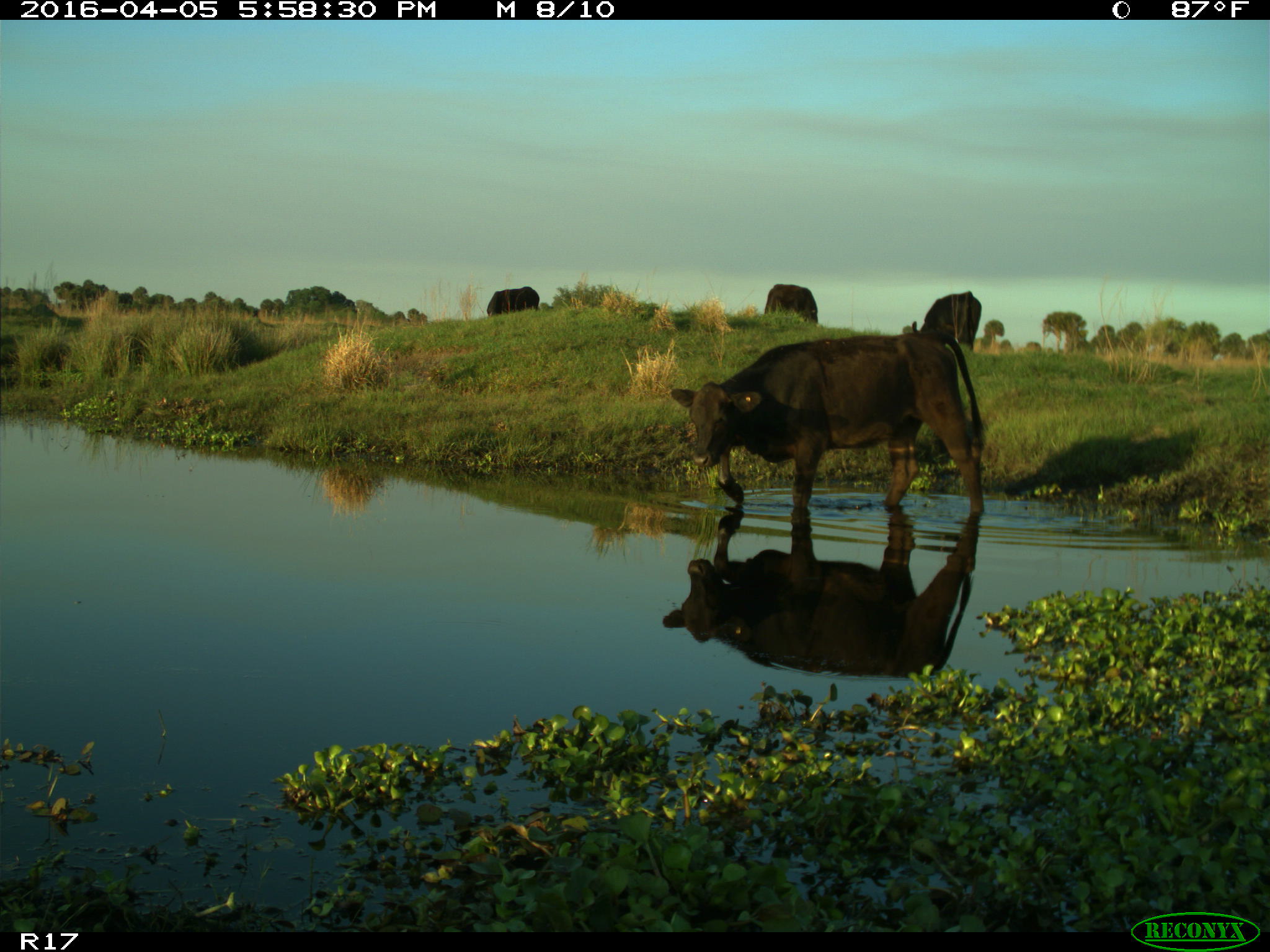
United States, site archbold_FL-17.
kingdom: Animalia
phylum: Chordata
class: Mammalia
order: Artiodactyla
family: Bovidae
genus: Bos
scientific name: Bos taurus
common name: domestic cow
Bos taurus (domestic cow).